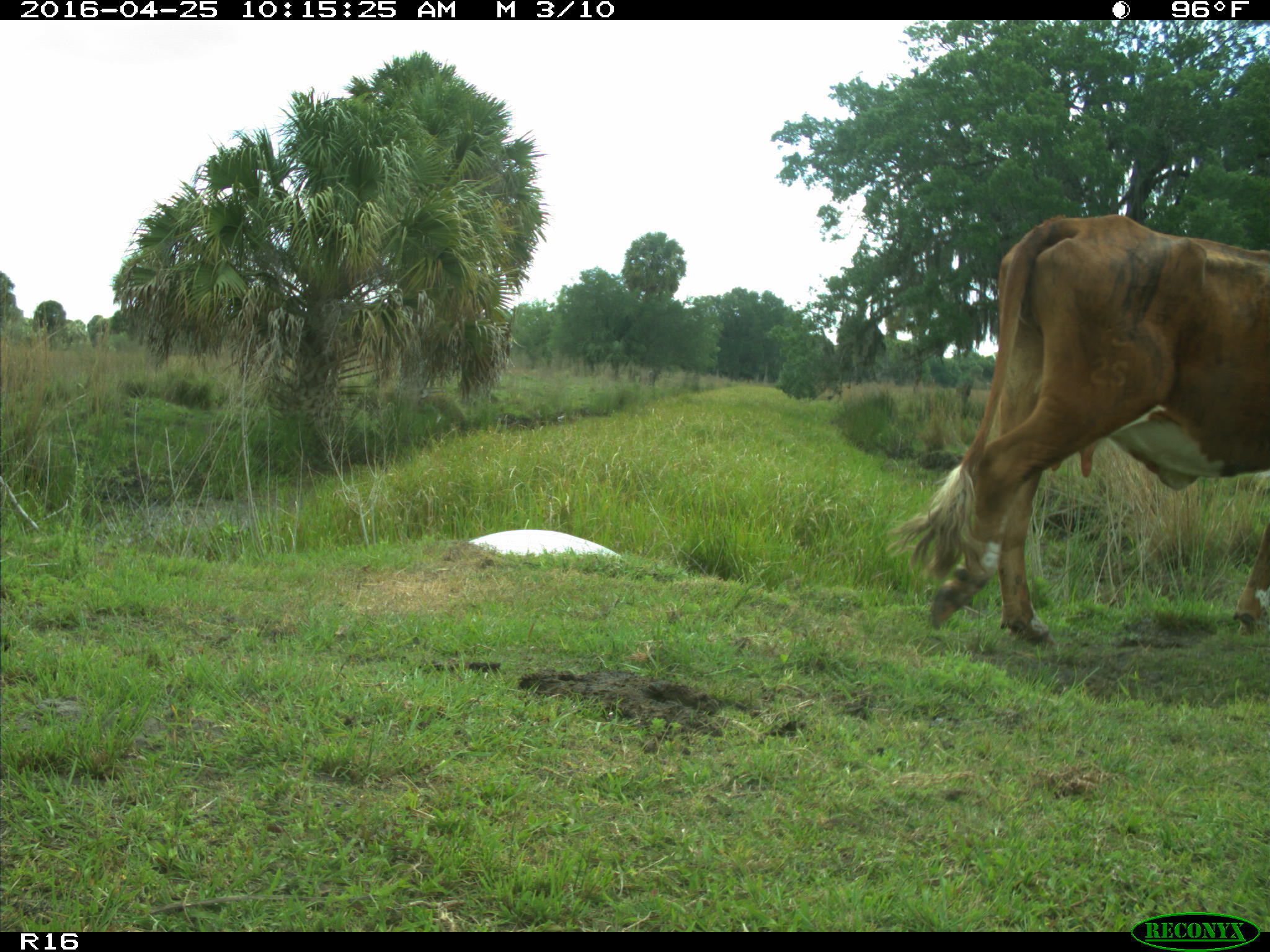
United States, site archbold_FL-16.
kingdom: Animalia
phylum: Chordata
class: Mammalia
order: Artiodactyla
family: Bovidae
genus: Bos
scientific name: Bos taurus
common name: domestic cow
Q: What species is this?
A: Bos taurus (domestic cow).